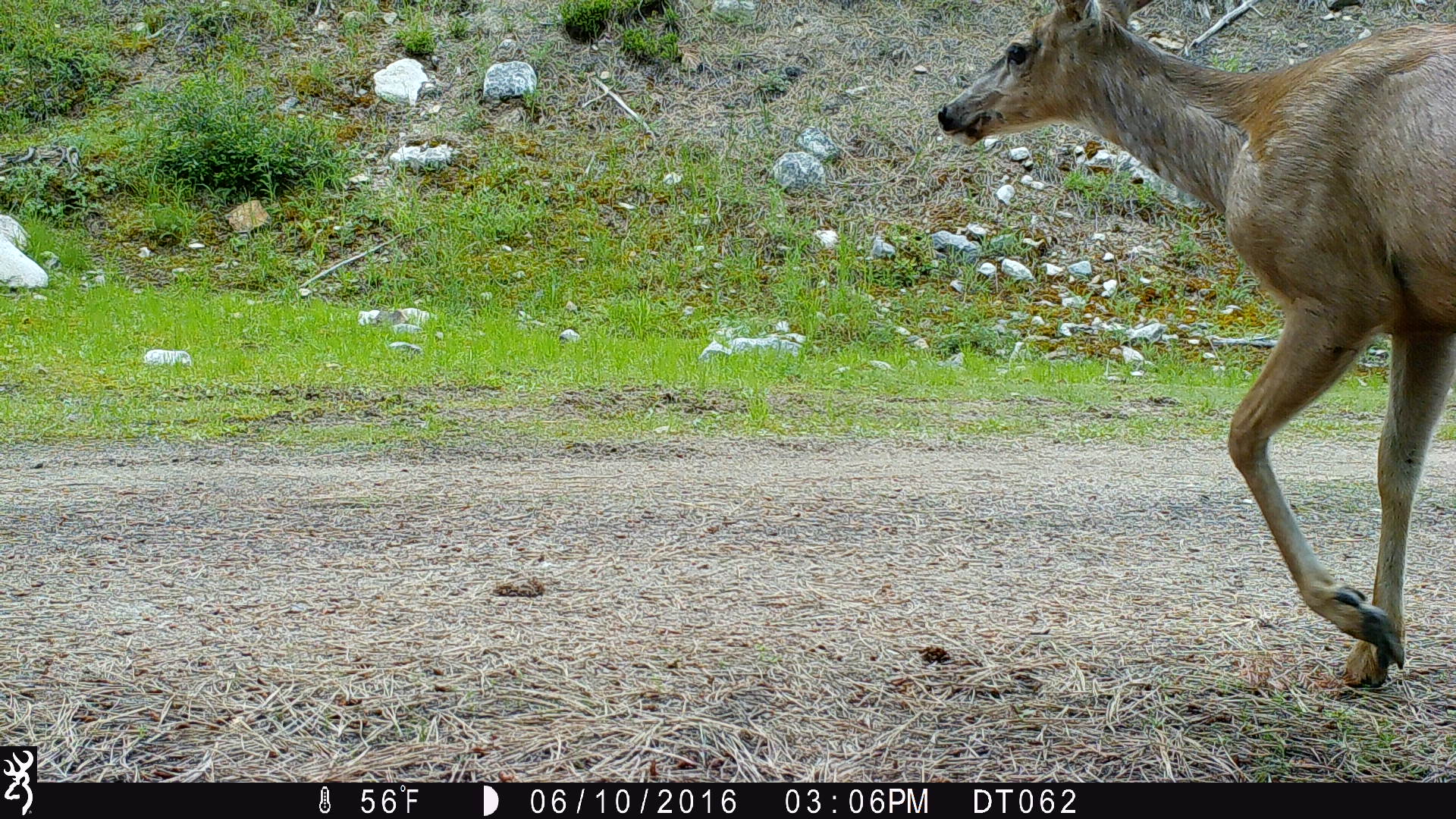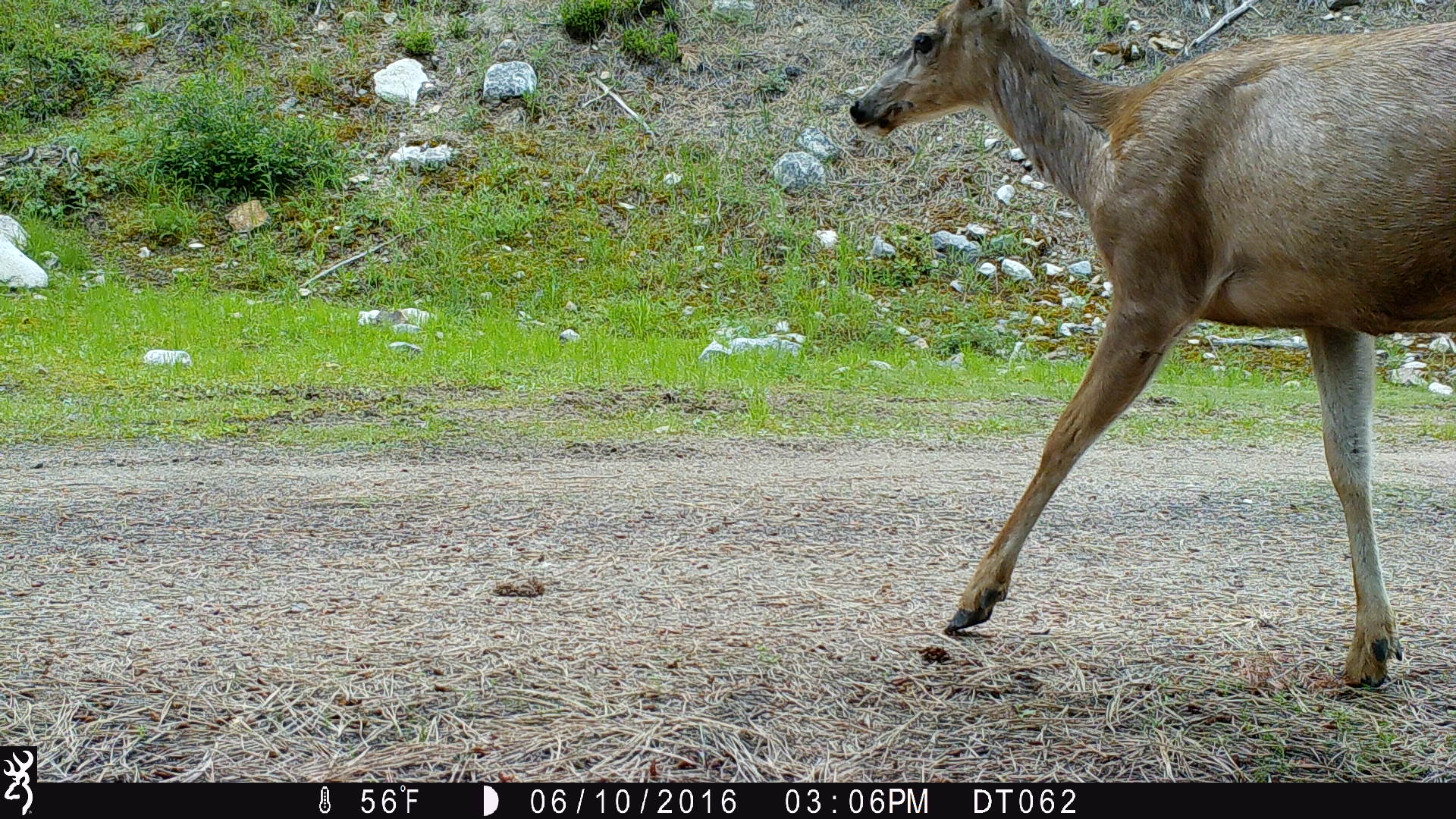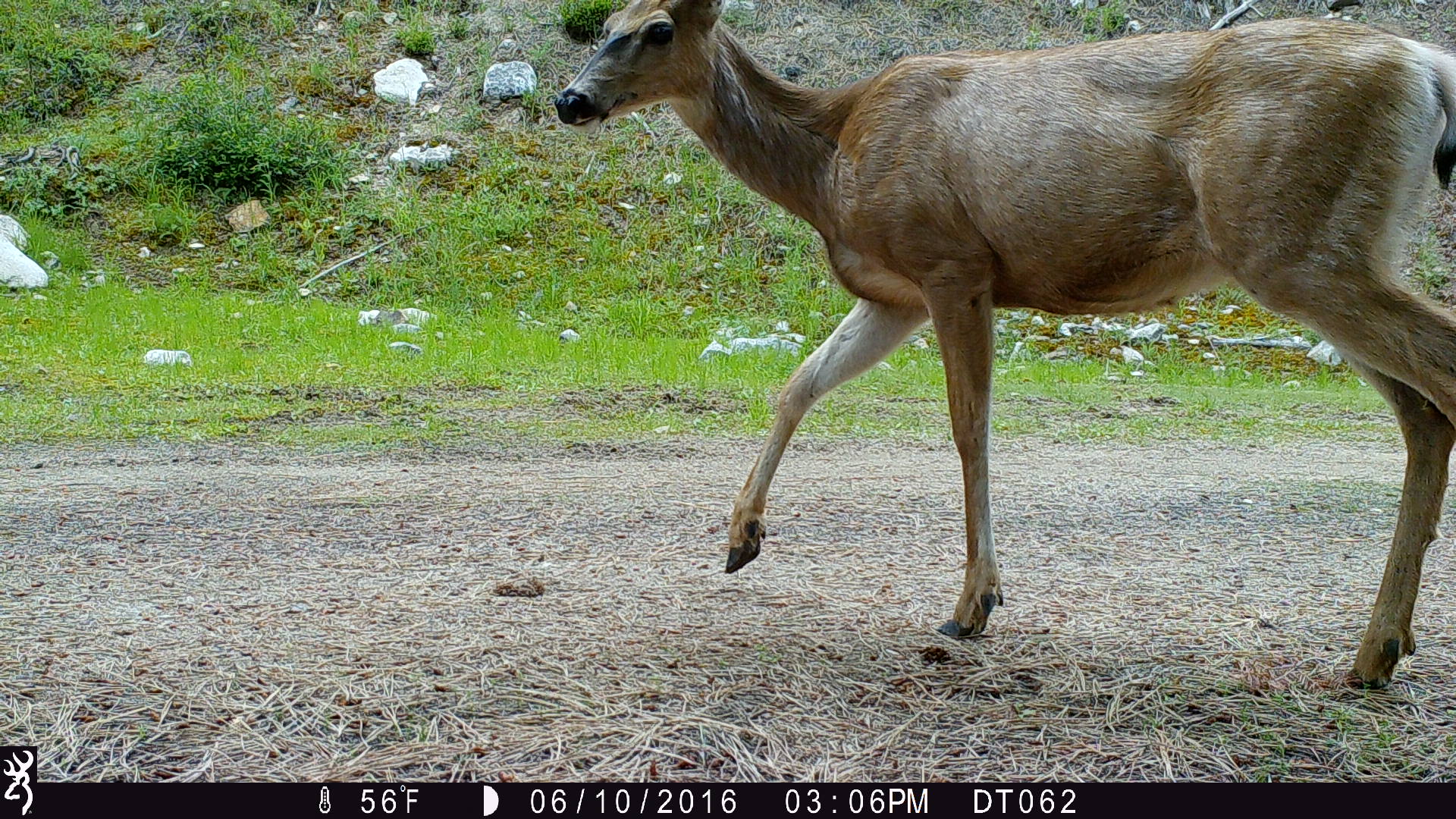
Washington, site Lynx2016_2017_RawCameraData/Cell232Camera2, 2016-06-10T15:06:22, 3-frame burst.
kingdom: Animalia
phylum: Chordata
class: Mammalia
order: Artiodactyla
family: Cervidae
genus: Odocoileus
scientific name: Odocoileus hemionus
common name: mule deer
Odocoileus hemionus (mule deer). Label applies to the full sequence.